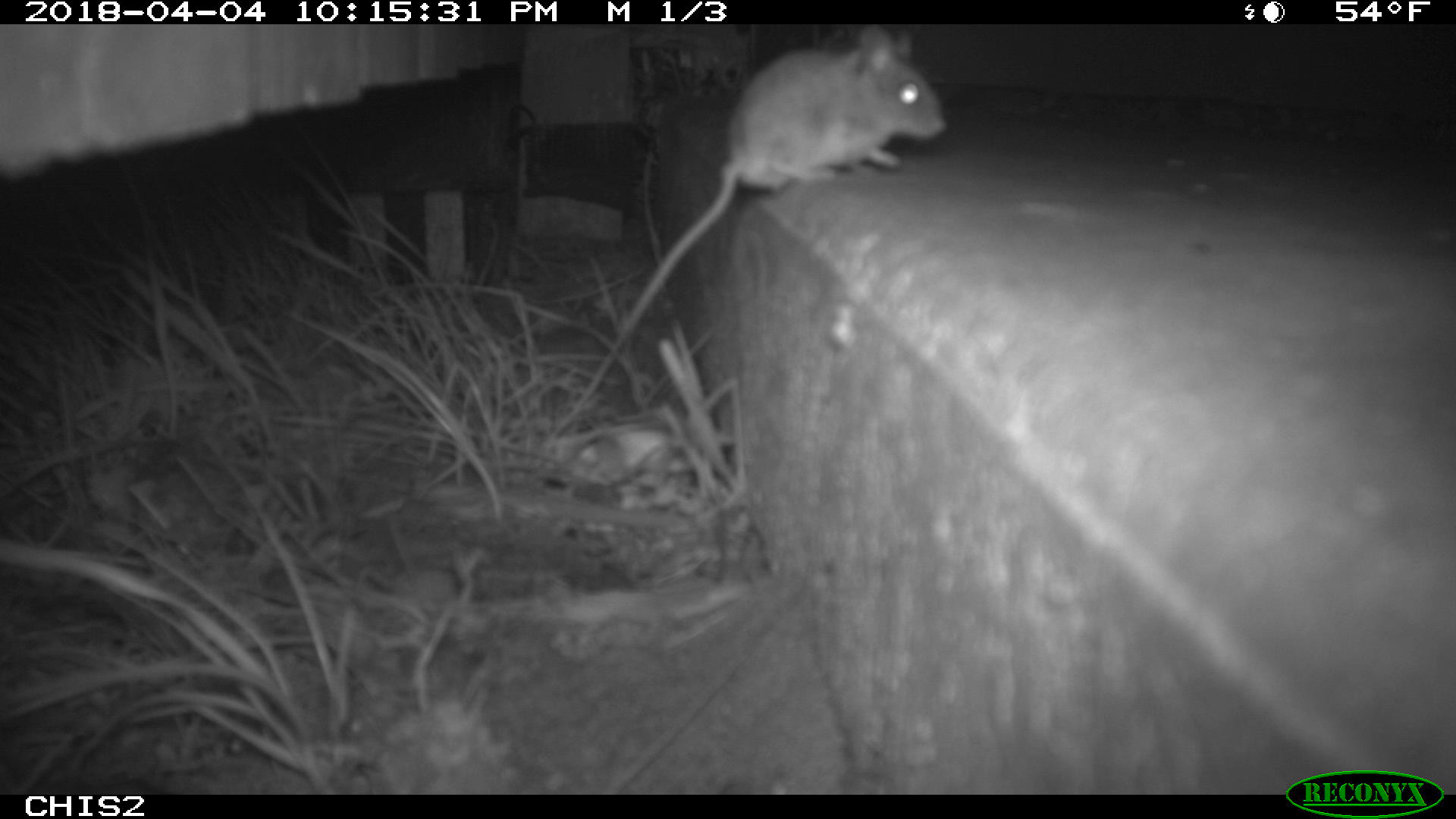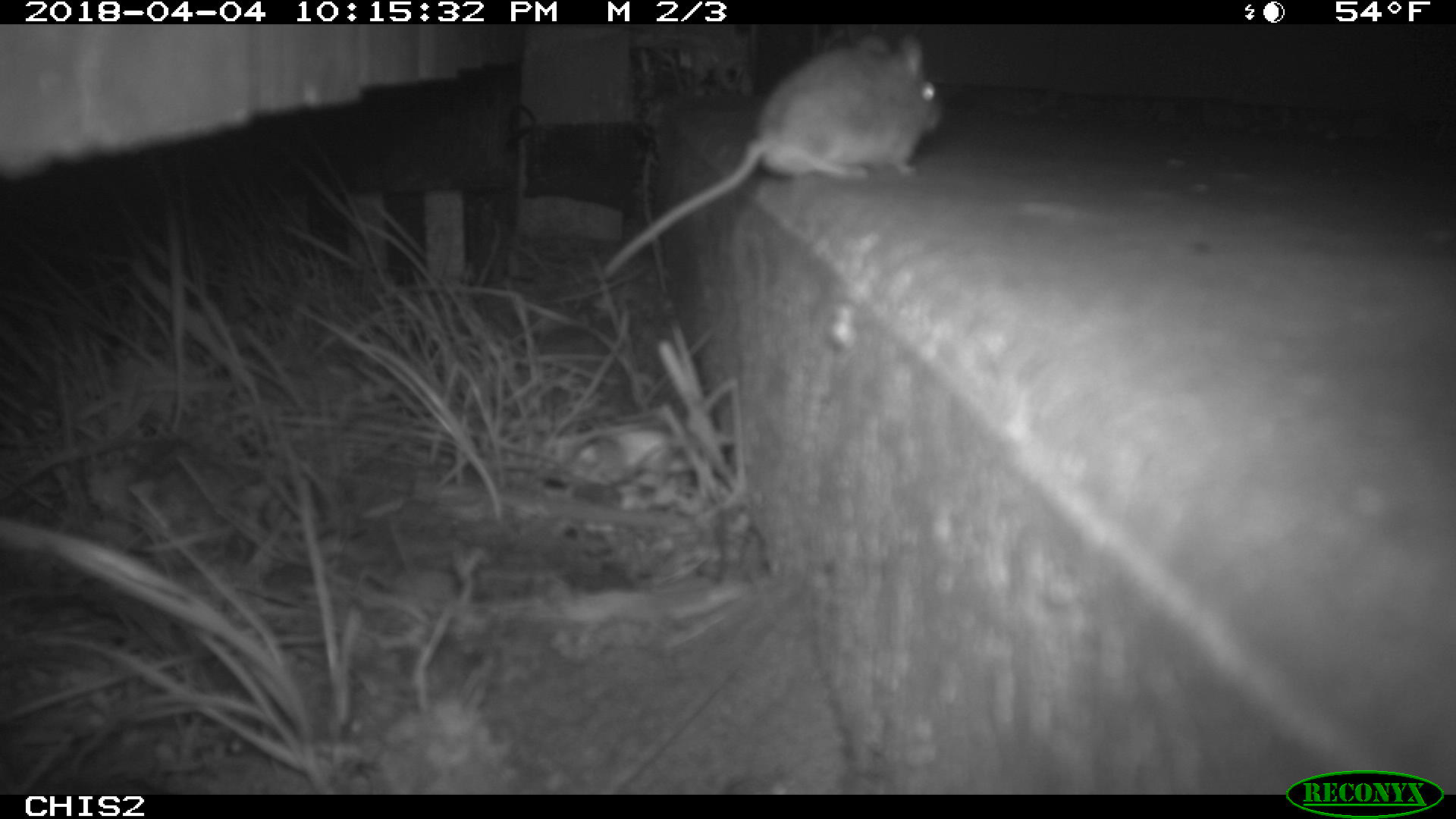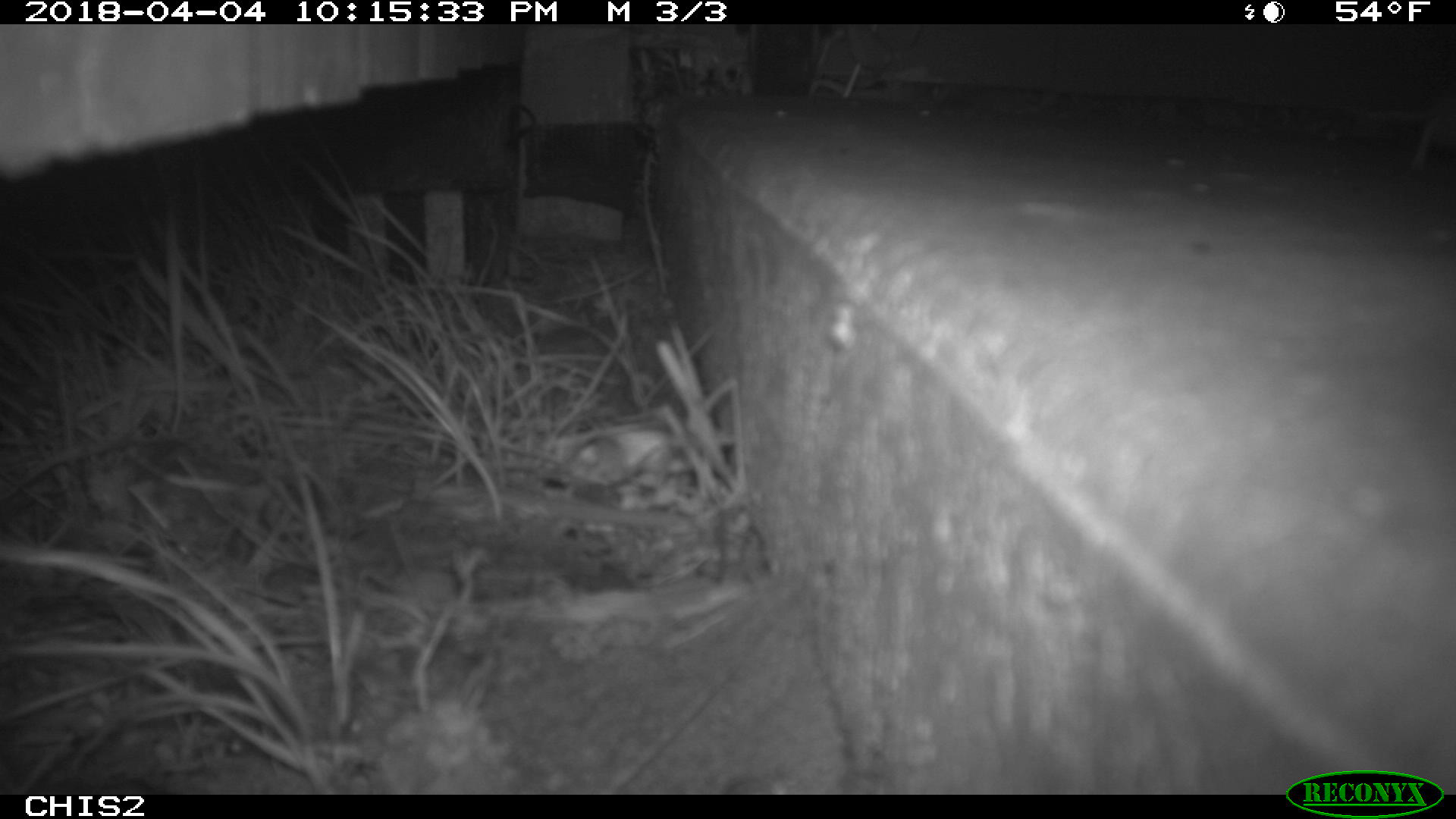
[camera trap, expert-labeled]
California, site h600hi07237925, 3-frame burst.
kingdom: Animalia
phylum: Chordata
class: Mammalia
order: Rodentia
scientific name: Rodentia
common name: rodent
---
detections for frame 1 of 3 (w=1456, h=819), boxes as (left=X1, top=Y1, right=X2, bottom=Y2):
rodent: (left=616, top=22, right=948, bottom=340)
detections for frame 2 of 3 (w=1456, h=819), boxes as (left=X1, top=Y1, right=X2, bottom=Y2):
rodent: (left=603, top=32, right=947, bottom=282)